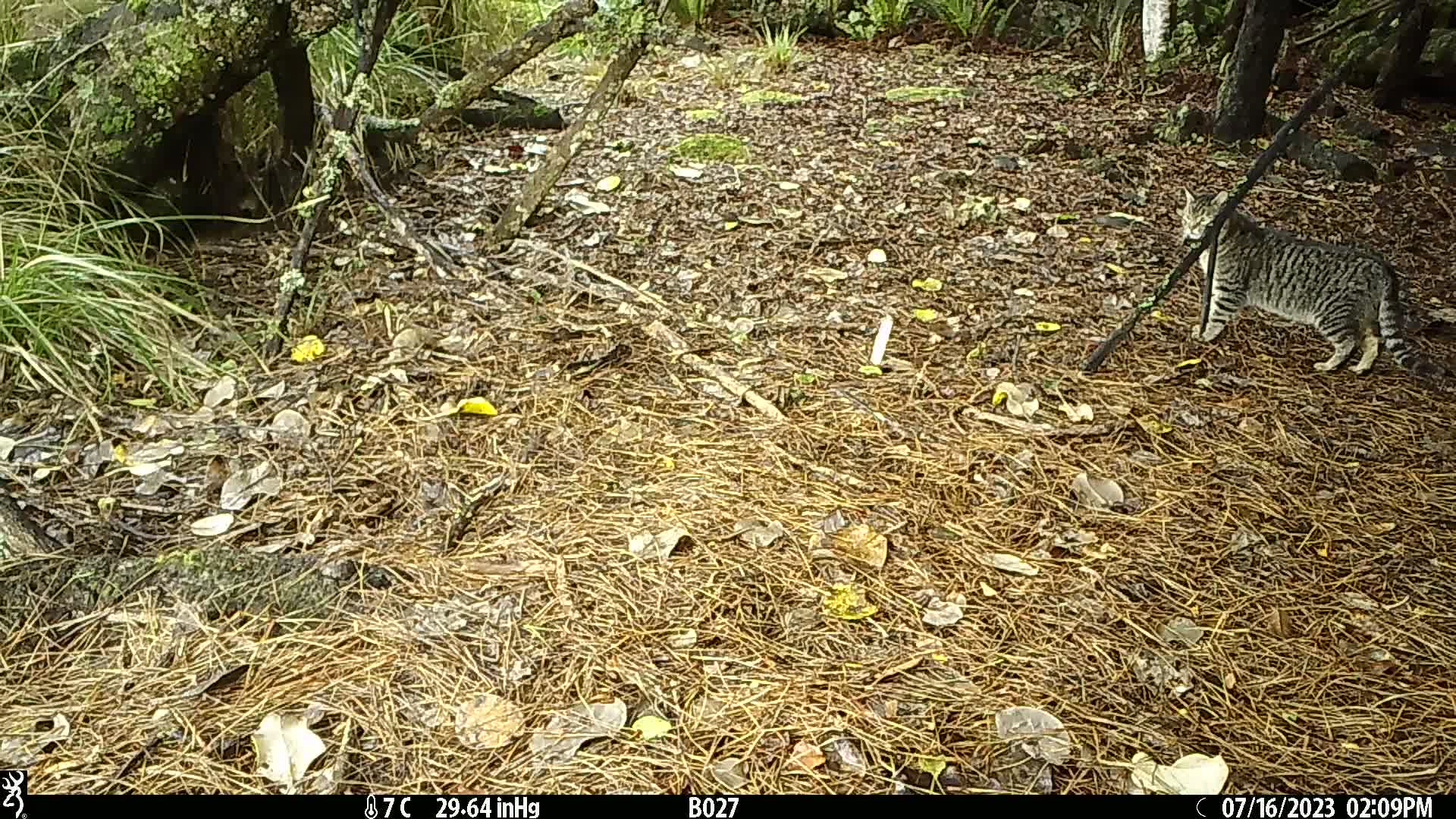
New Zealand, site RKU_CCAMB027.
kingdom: Animalia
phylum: Chordata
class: Mammalia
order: Carnivora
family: Felidae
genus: Felis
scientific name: Felis catus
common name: domestic cat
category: cat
Cat (domestic cat) (Felis catus).